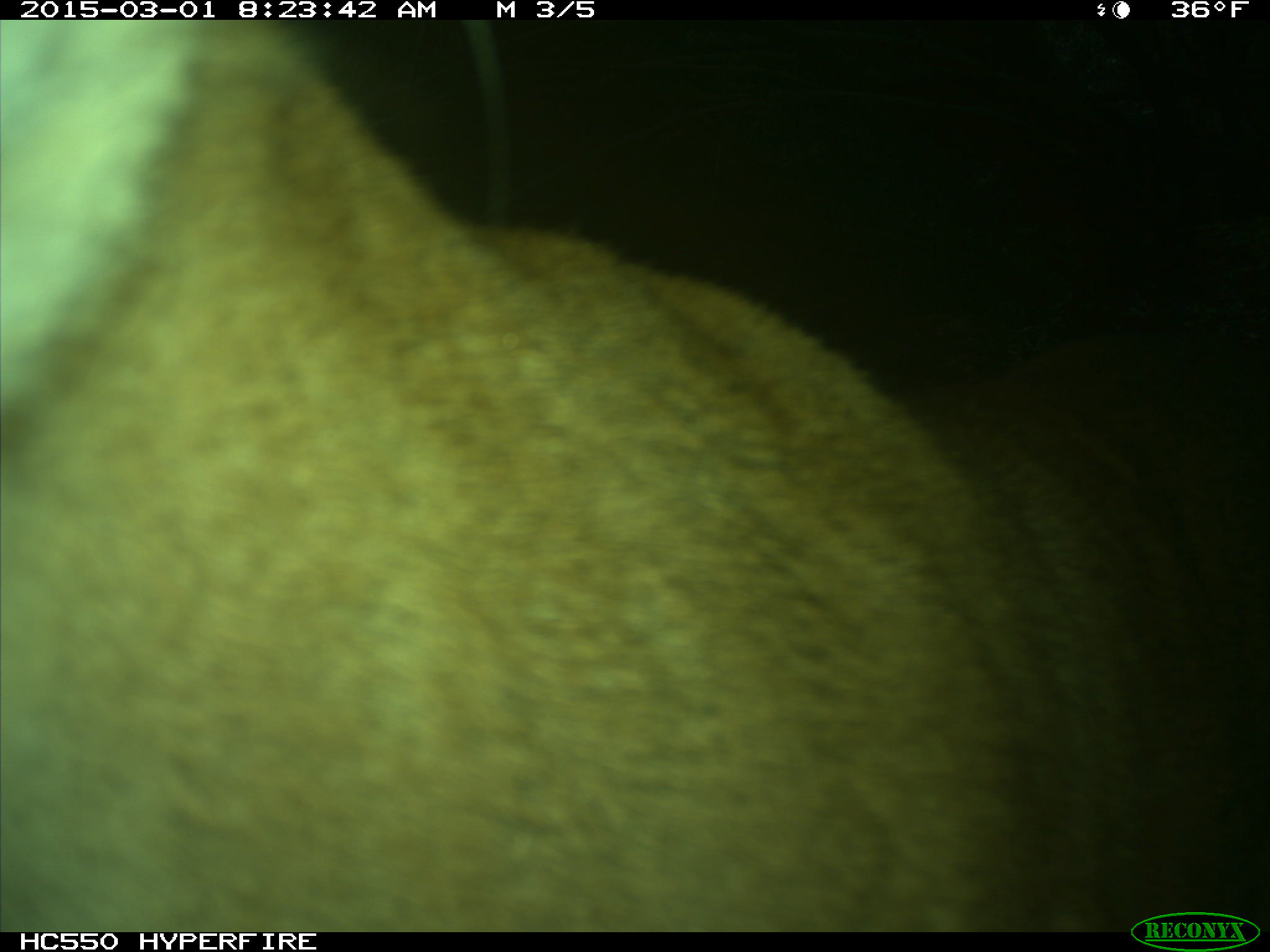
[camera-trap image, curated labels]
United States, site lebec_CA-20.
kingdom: Animalia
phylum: Chordata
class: Mammalia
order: Carnivora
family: Felidae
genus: Puma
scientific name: Puma concolor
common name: mountain lion